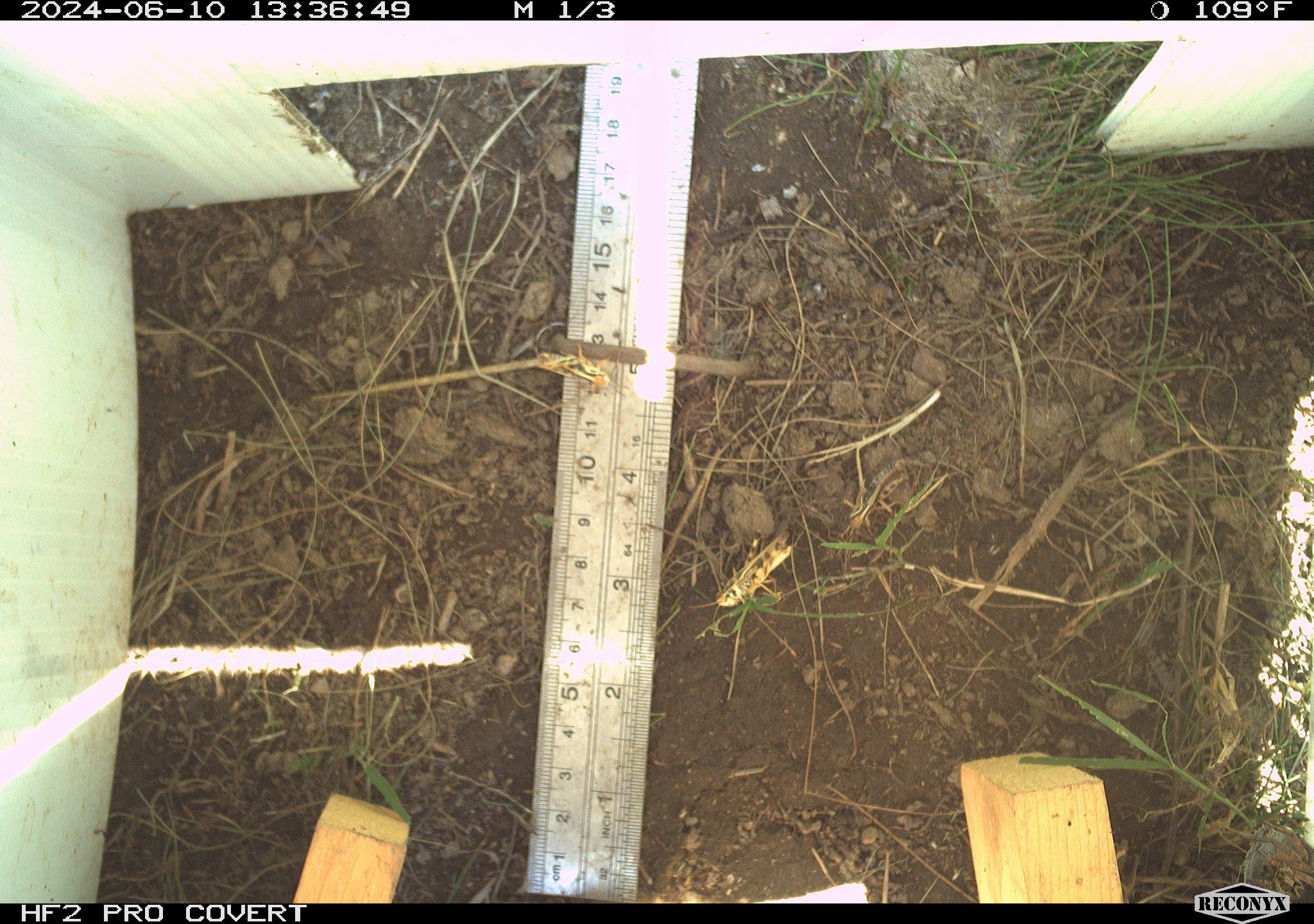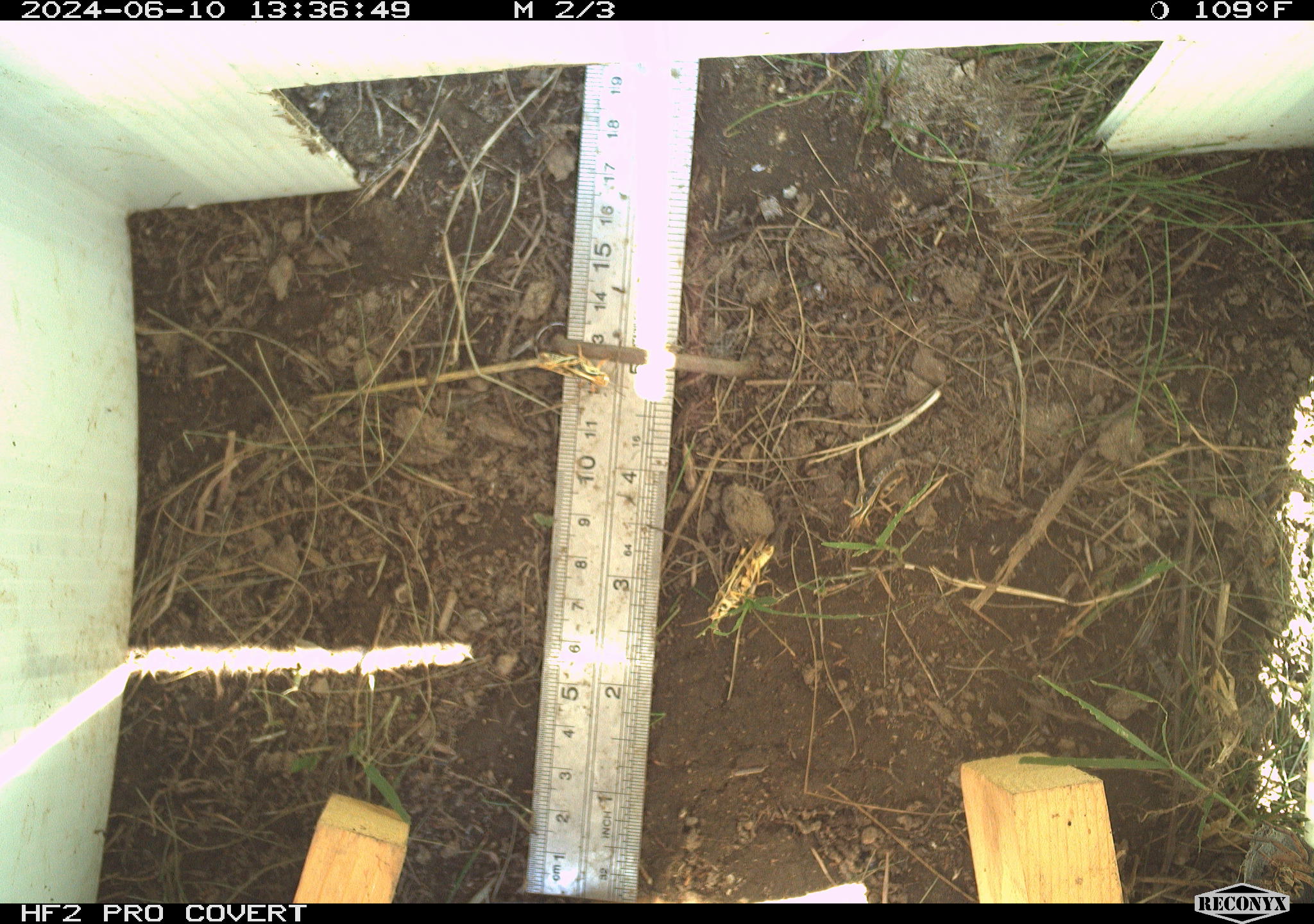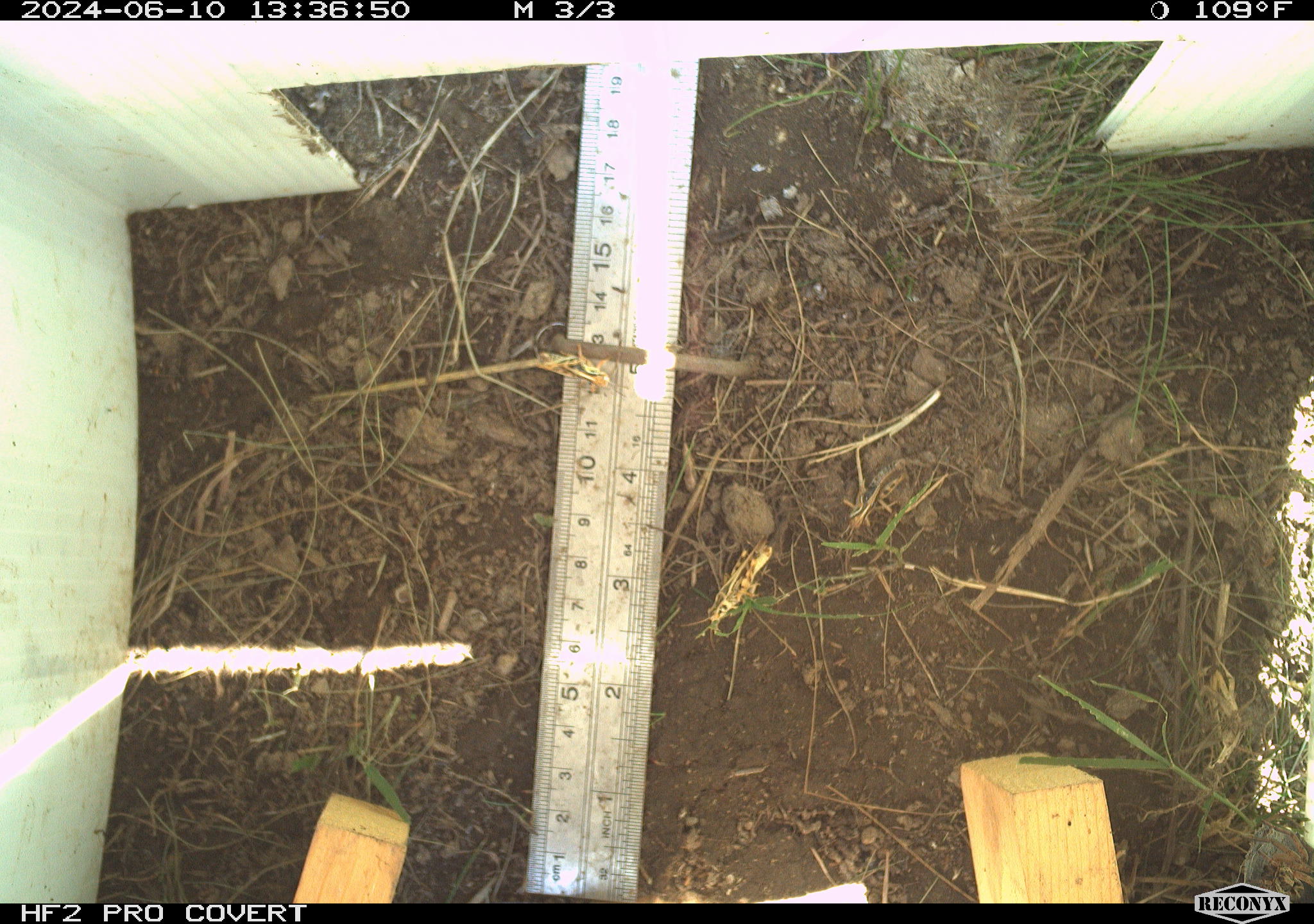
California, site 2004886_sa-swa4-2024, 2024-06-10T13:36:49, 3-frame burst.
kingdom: Animalia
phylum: Arthropoda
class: Insecta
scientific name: Insecta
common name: insect